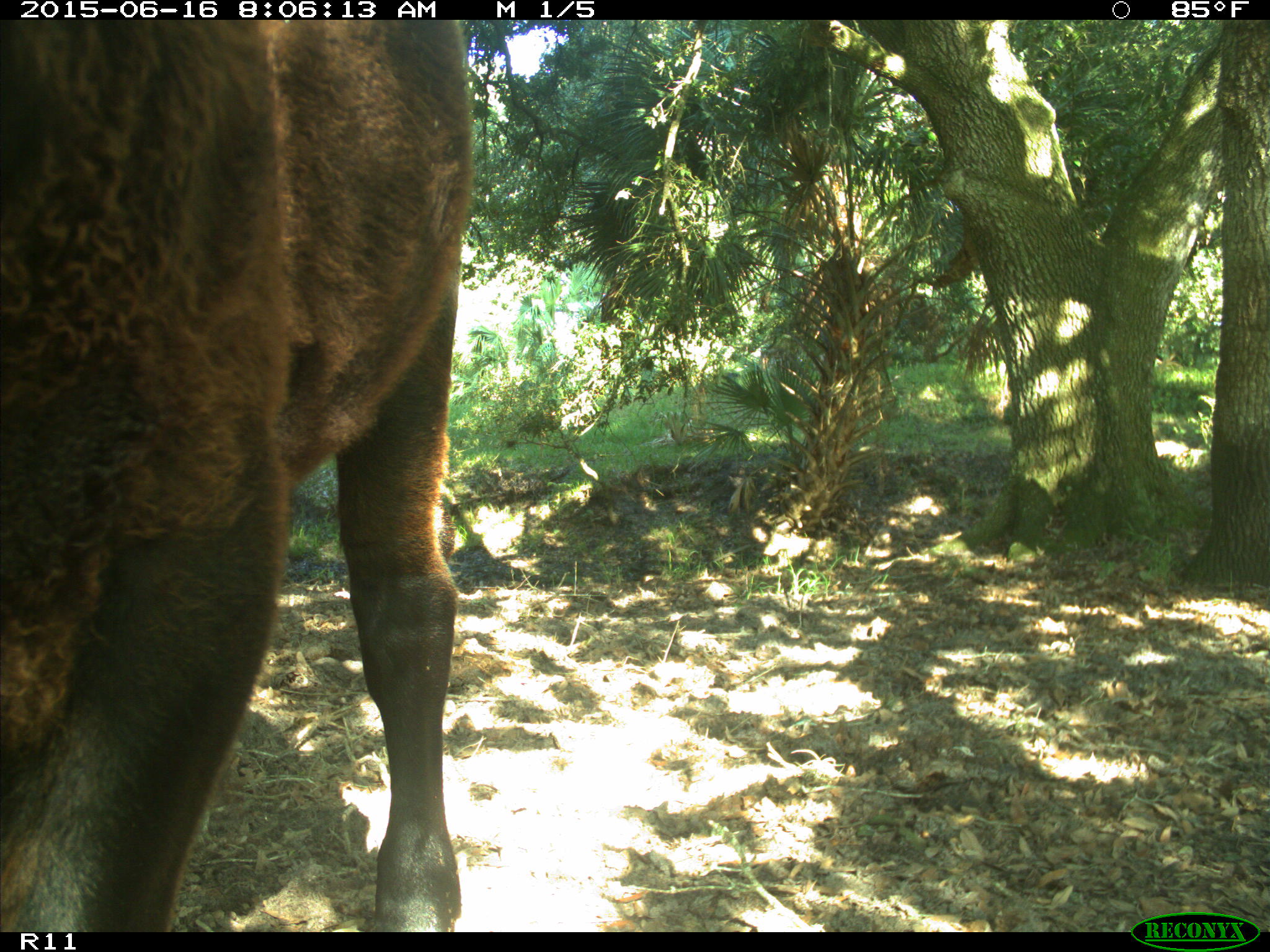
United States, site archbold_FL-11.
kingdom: Animalia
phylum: Chordata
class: Mammalia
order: Artiodactyla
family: Bovidae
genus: Bos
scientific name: Bos taurus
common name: domestic cow